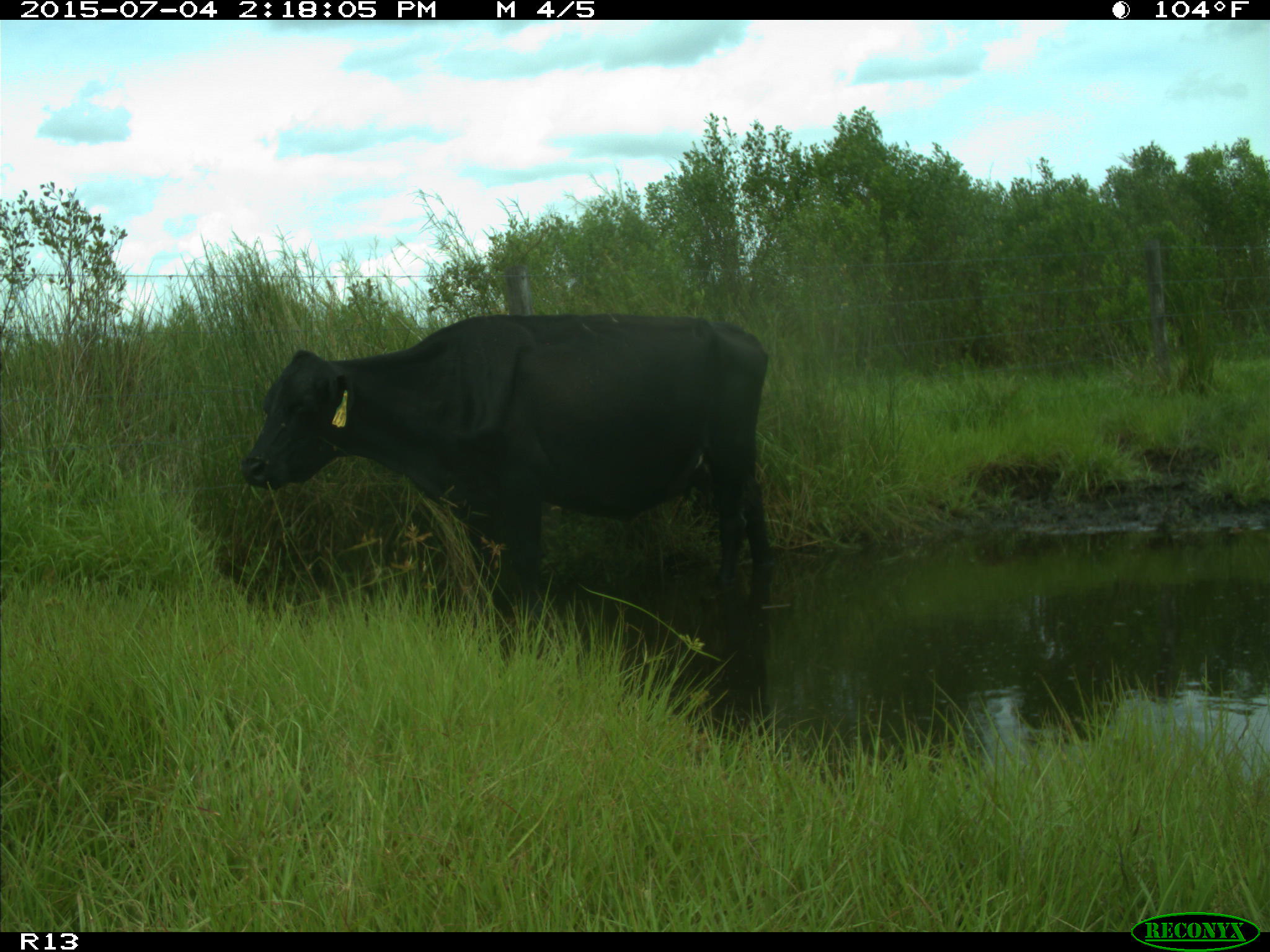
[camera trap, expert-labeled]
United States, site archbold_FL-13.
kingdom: Animalia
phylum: Chordata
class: Mammalia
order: Artiodactyla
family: Bovidae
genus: Bos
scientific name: Bos taurus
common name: domestic cow